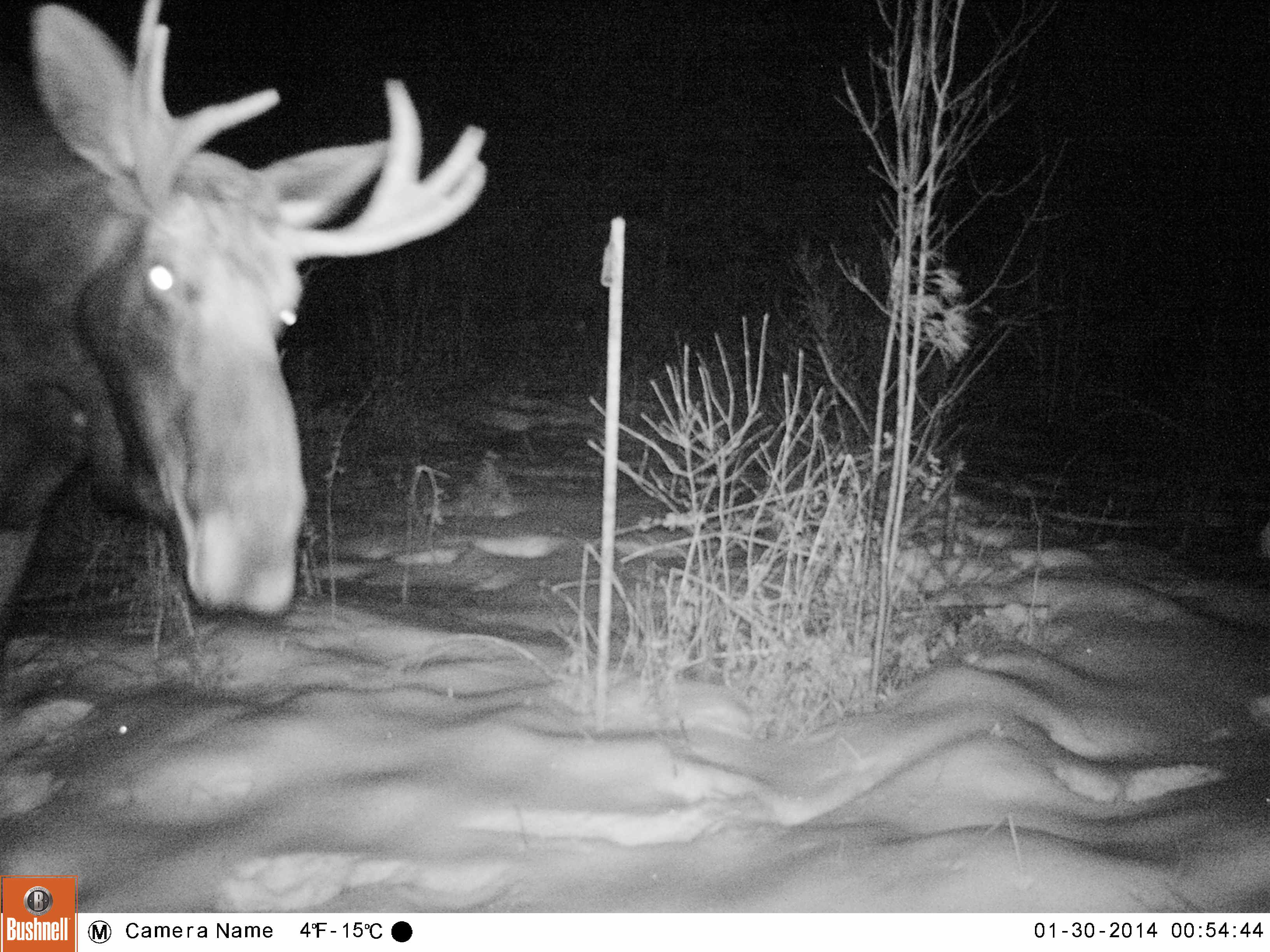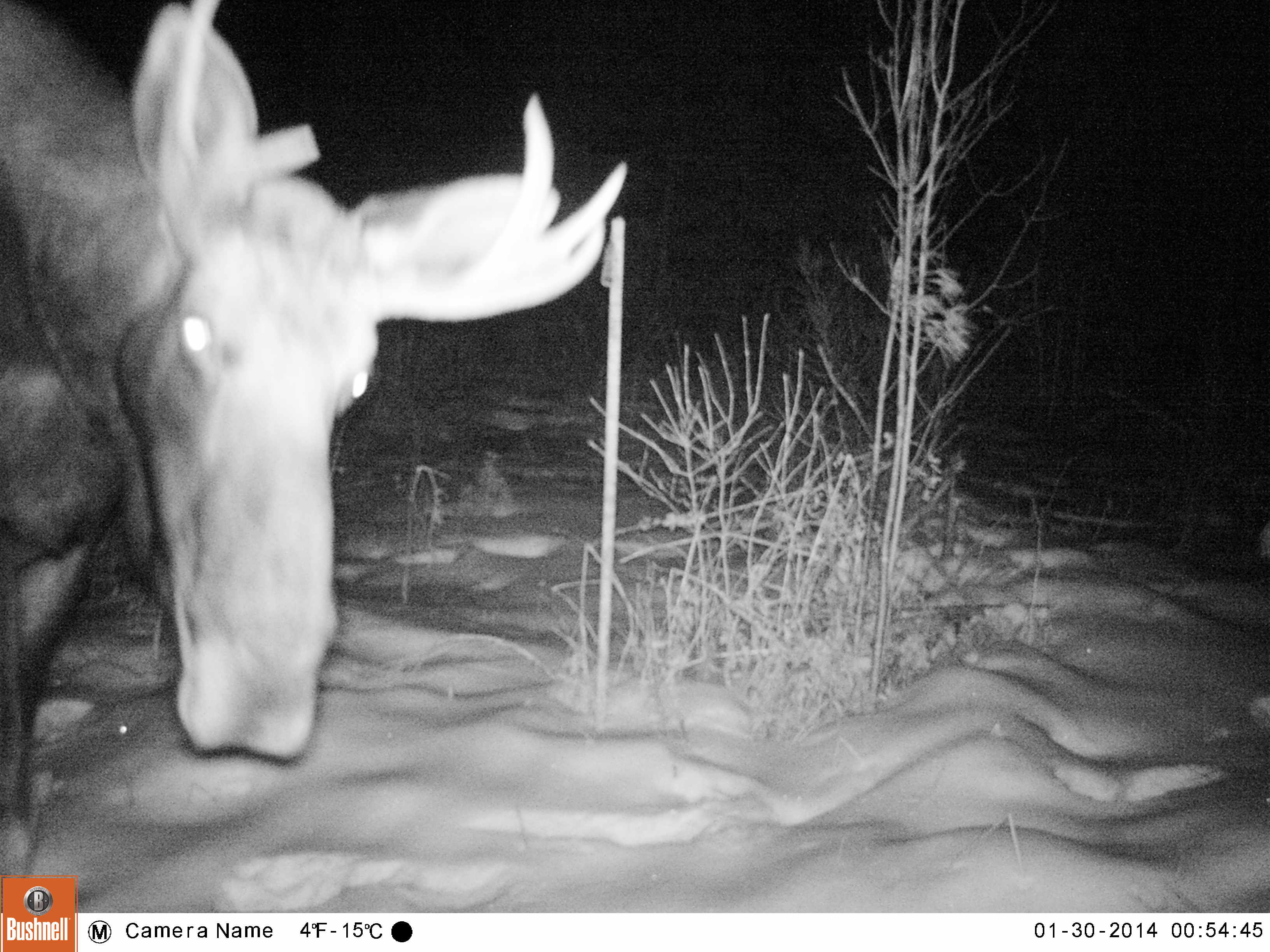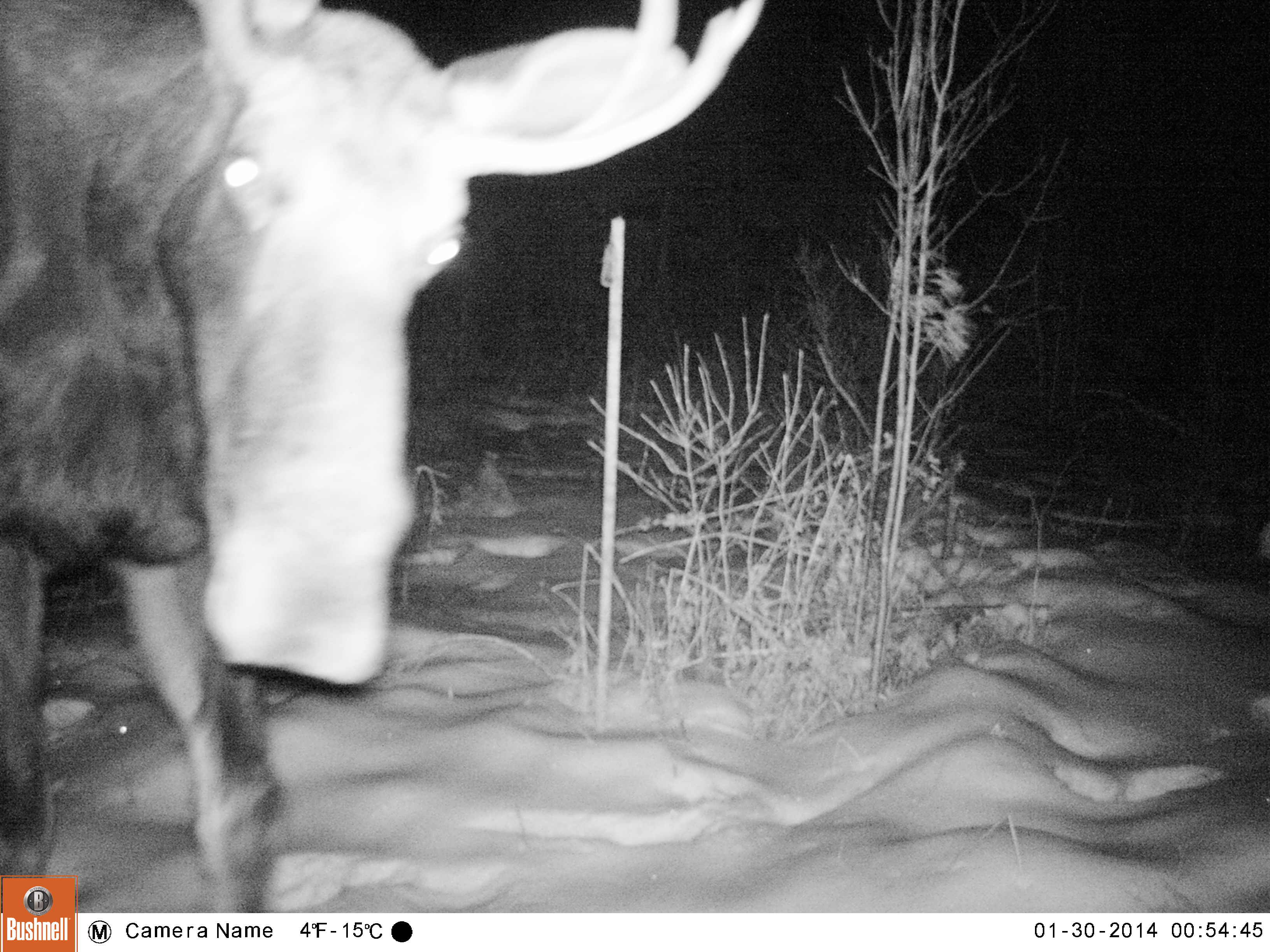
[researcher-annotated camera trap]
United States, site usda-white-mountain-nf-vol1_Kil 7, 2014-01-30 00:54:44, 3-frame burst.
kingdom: Animalia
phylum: Chordata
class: Mammalia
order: Artiodactyla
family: Cervidae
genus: Alces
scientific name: Alces alces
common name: moose